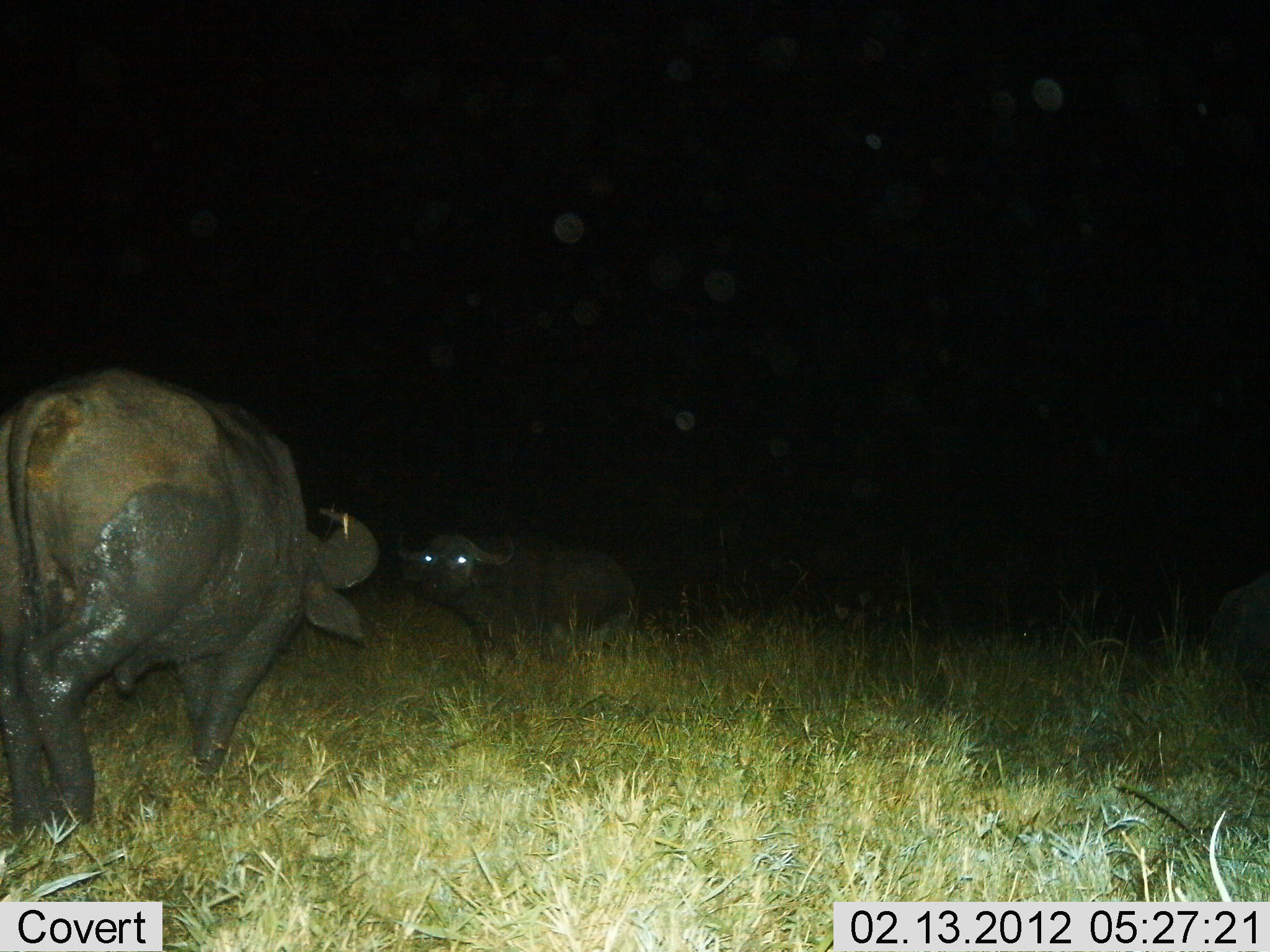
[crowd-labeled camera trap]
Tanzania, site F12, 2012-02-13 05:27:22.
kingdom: Animalia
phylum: Chordata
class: Mammalia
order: Artiodactyla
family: Bovidae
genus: Syncerus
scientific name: Syncerus caffer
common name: cape buffalo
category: buffalo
Buffalo (cape buffalo) (Syncerus caffer), count 2. Behavior (volunteer vote fractions): standing 77%, resting 9%, moving 32%, interacting 18%. Young present (vote fraction): 9%. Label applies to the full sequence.